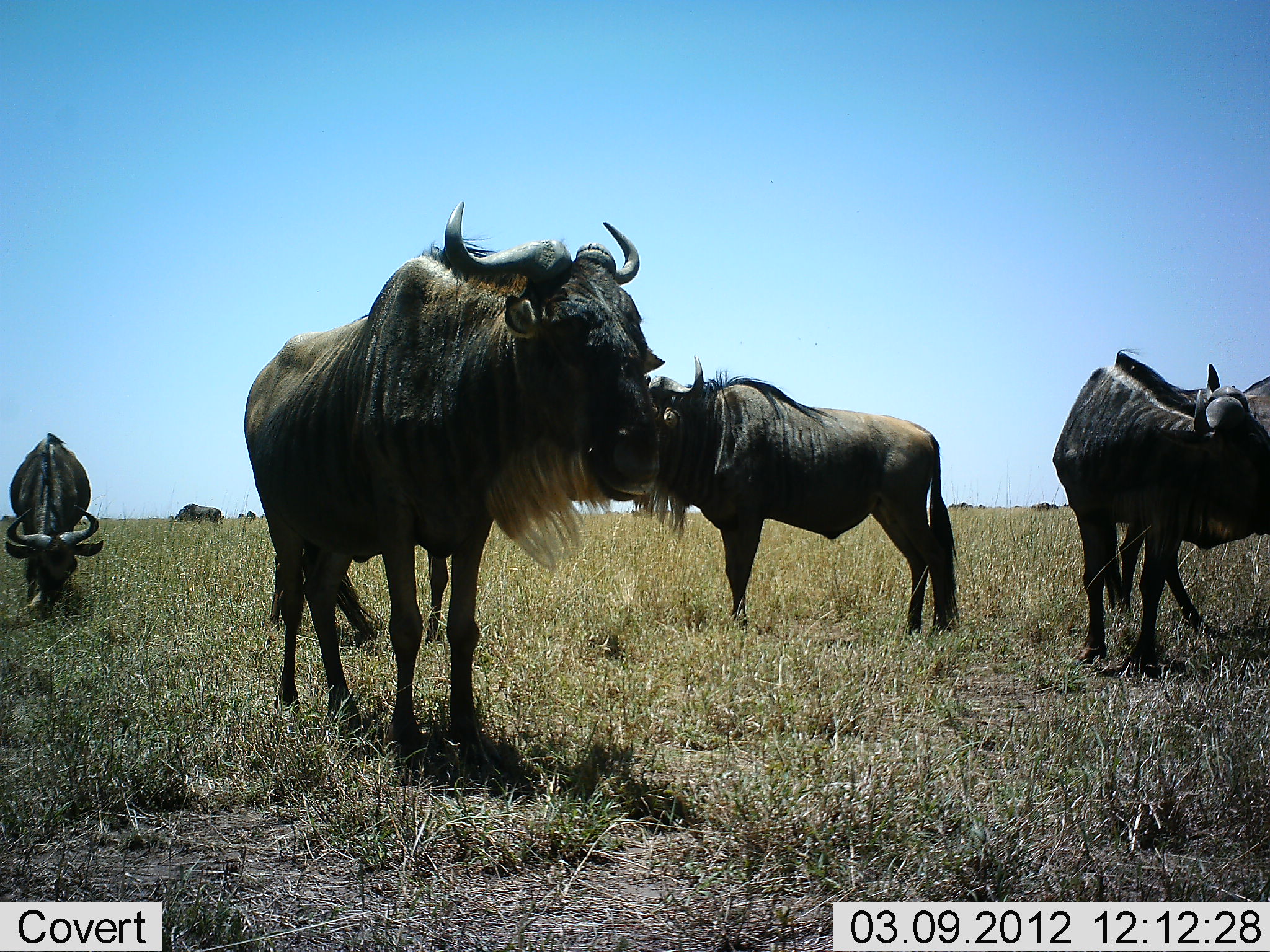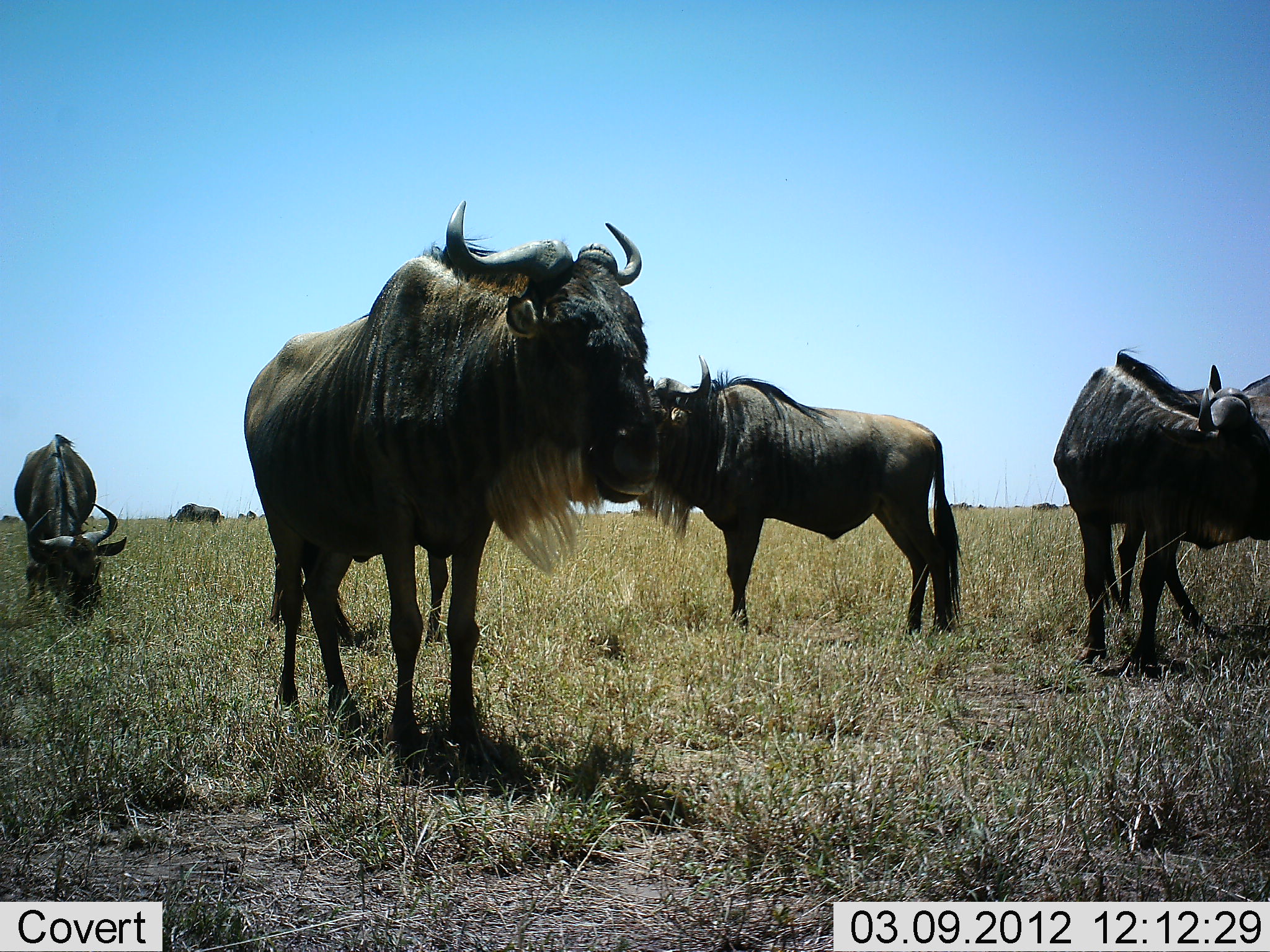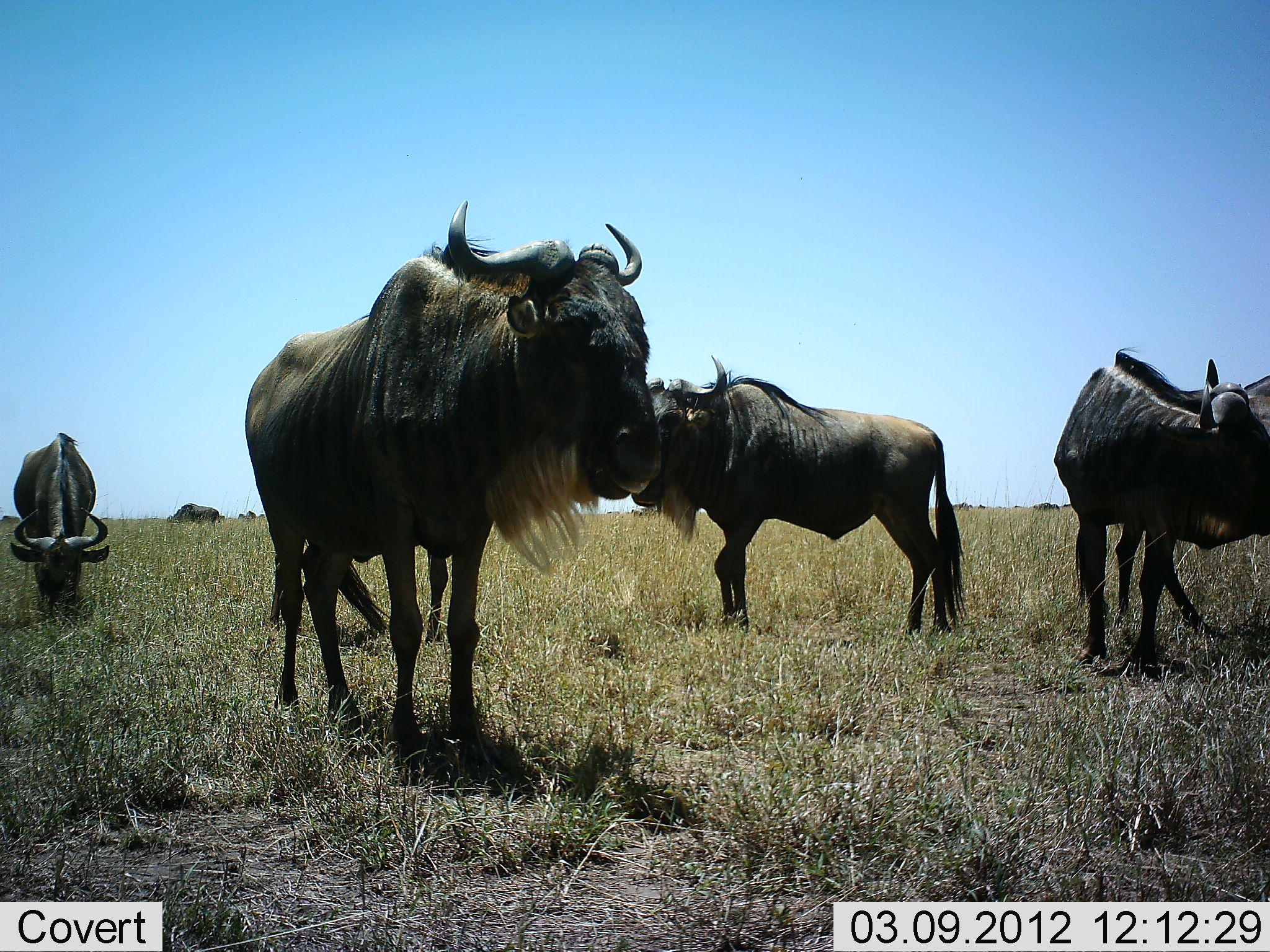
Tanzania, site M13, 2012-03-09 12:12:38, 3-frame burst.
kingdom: Animalia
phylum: Chordata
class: Mammalia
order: Artiodactyla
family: Bovidae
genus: Connochaetes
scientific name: Connochaetes taurinus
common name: blue wildebeest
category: wildebeest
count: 8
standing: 94%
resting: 6%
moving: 0%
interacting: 12%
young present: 0%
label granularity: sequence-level